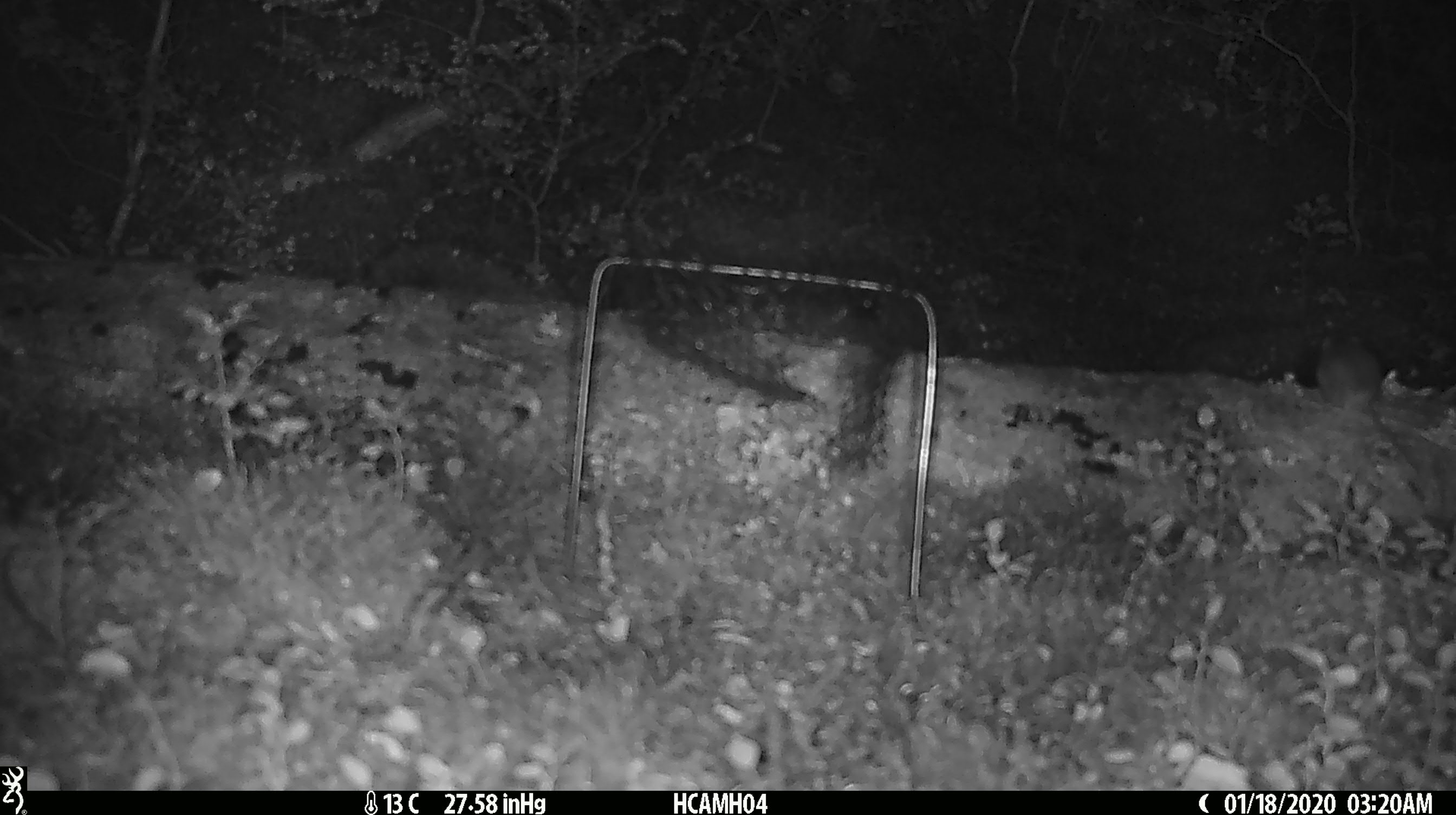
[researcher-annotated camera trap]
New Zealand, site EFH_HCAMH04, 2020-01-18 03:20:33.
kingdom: Animalia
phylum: Chordata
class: Mammalia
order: Rodentia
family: Muridae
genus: Mus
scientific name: Mus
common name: mouse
Mouse (Mus).